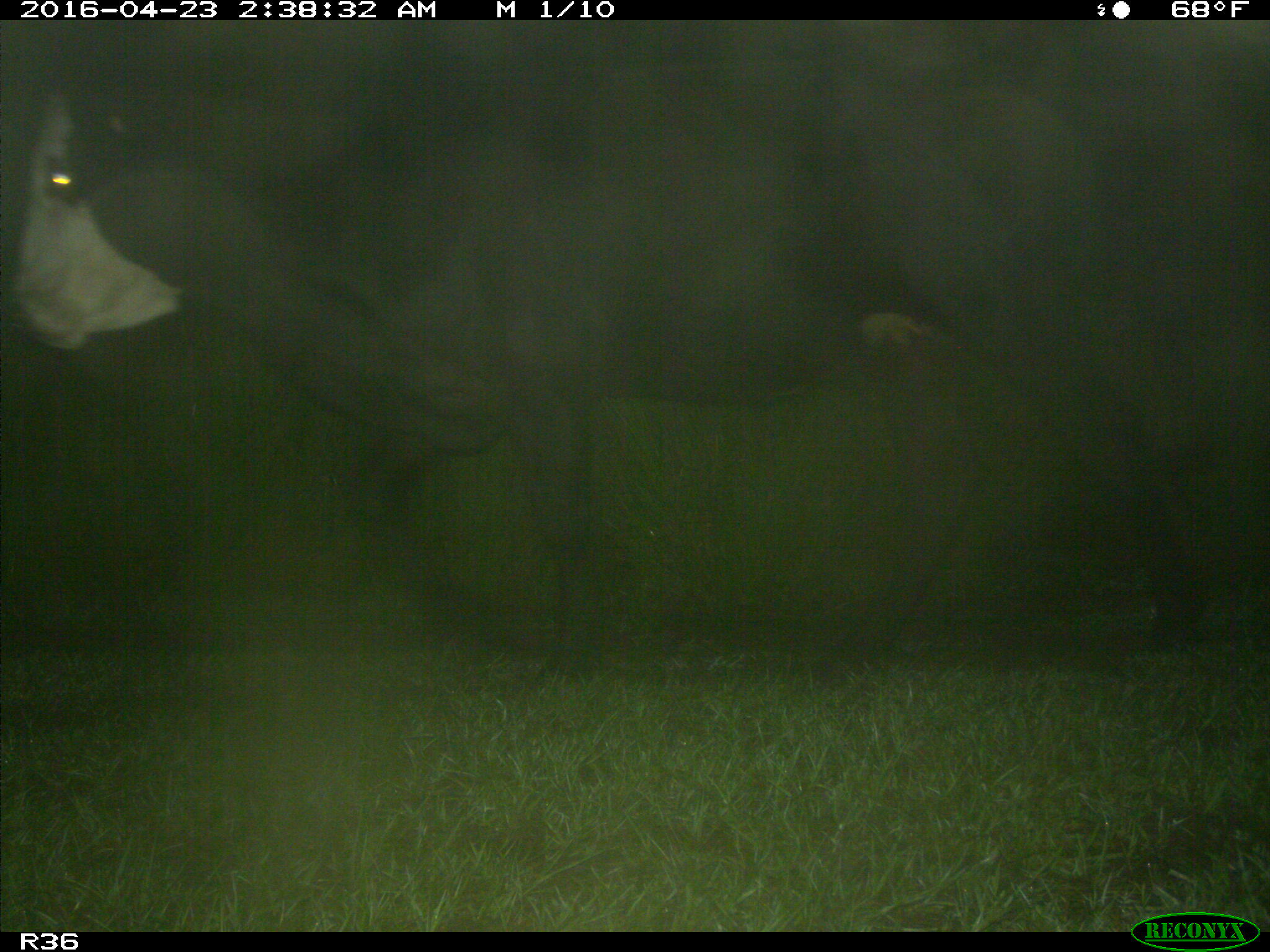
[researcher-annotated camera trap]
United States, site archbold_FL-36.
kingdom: Animalia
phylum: Chordata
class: Mammalia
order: Artiodactyla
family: Bovidae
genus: Bos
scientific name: Bos taurus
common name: domestic cow